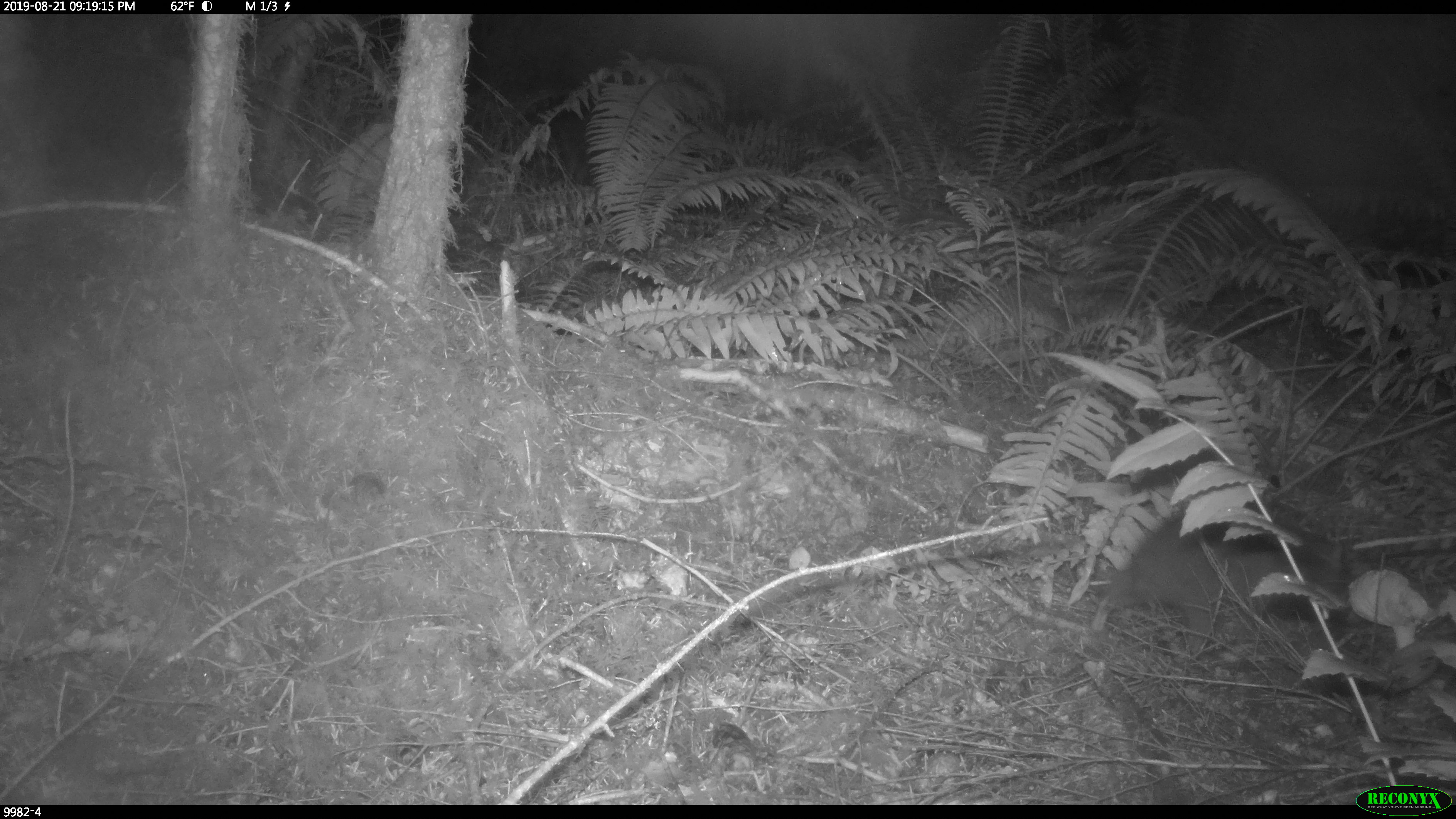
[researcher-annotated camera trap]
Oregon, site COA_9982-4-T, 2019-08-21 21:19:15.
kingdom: Animalia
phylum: Chordata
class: Mammalia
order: Rodentia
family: Aplodontiidae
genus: Aplodontia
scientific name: Aplodontia rufa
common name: mountain beaver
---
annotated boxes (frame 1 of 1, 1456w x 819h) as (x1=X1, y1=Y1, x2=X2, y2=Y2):
mountain beaver: (x1=1090, y1=510, x2=1356, y2=634)